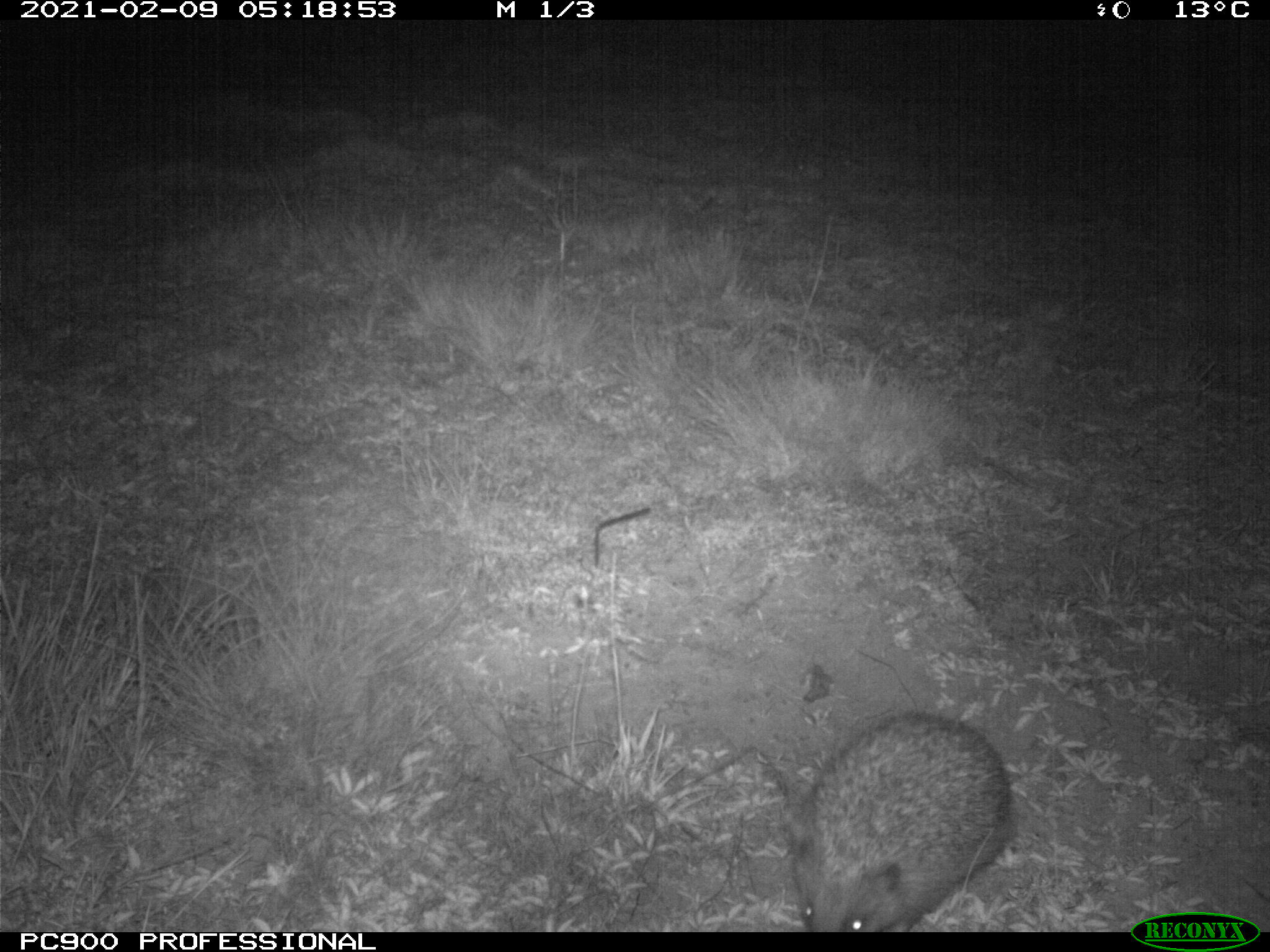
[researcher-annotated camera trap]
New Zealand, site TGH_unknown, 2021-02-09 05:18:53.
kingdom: Animalia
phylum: Chordata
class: Mammalia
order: Eulipotyphla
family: Erinaceidae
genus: Erinaceus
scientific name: Erinaceus europaeus europaeus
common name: european hedgehog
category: hedgehog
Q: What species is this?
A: Hedgehog (european hedgehog) (Erinaceus europaeus europaeus).